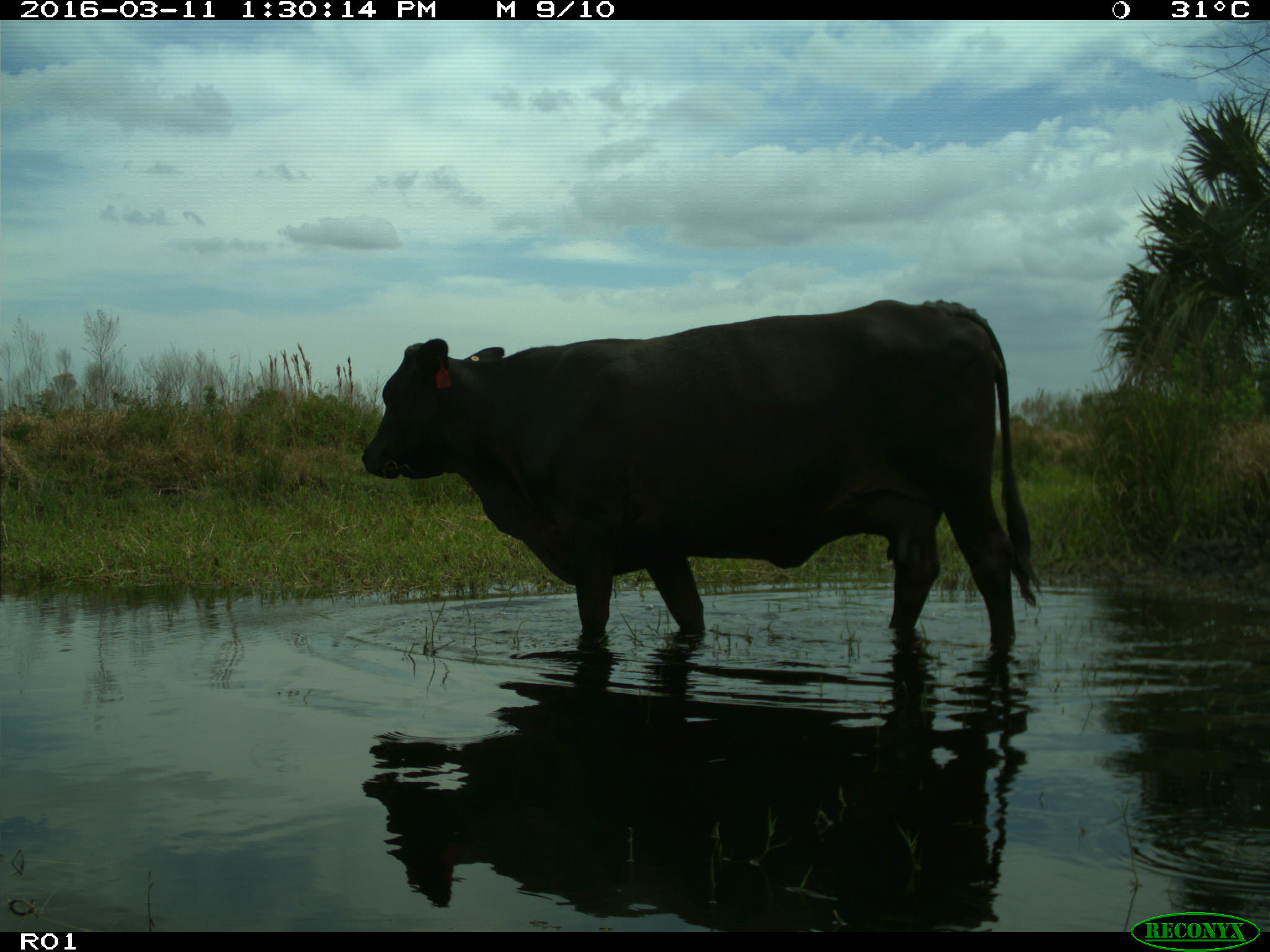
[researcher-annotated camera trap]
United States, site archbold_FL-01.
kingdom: Animalia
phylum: Chordata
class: Mammalia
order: Artiodactyla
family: Bovidae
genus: Bos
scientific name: Bos taurus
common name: domestic cow